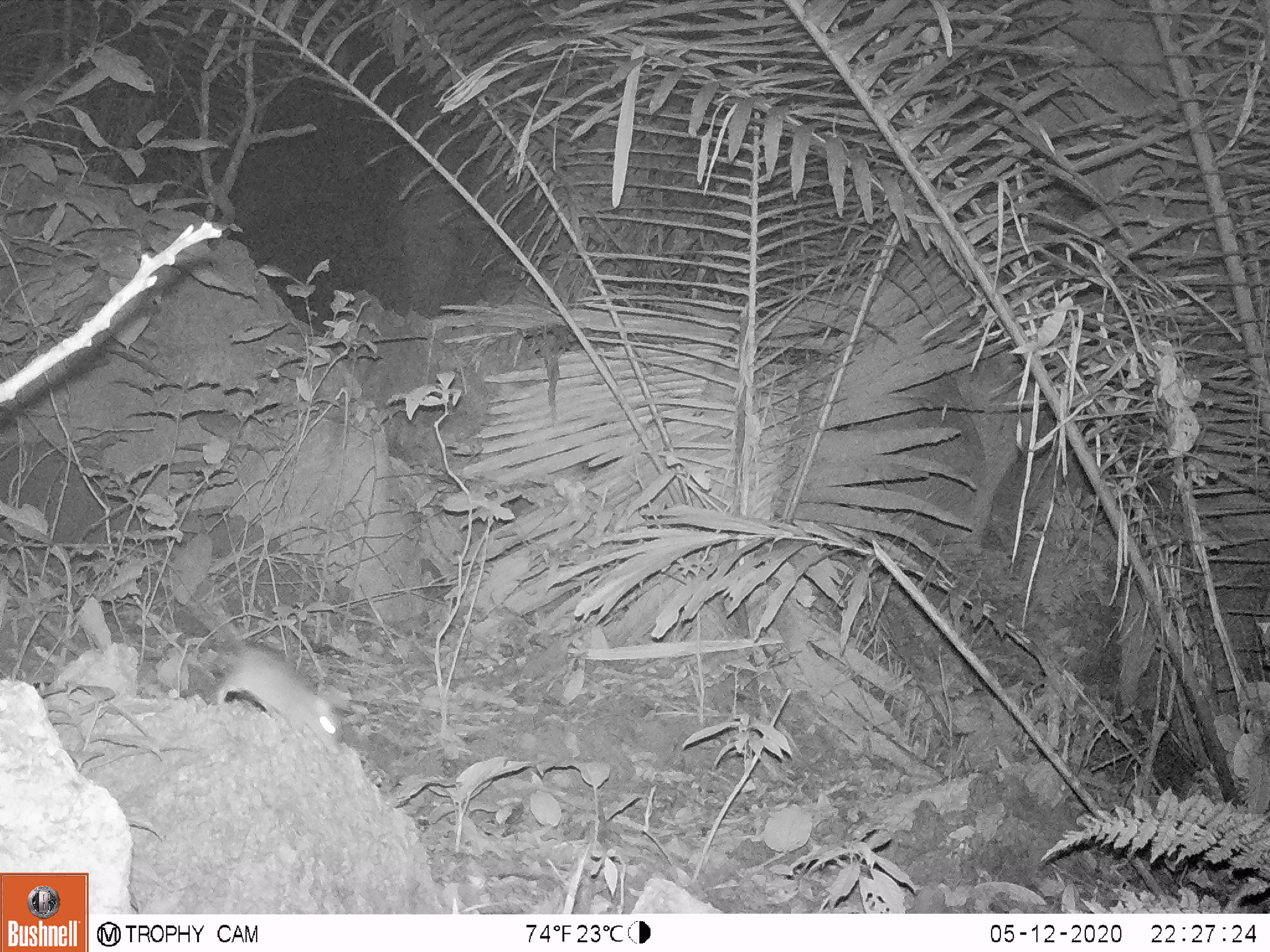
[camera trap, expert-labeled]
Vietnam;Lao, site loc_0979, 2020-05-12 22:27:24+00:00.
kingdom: Animalia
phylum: Chordata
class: Mammalia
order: Rodentia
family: Muridae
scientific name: Muridae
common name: old-world mice and rats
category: unidentified murid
Unidentified murid (old-world mice and rats) (Muridae). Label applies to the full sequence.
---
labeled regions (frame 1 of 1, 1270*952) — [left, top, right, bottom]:
unidentified murid: [173, 547, 342, 755]